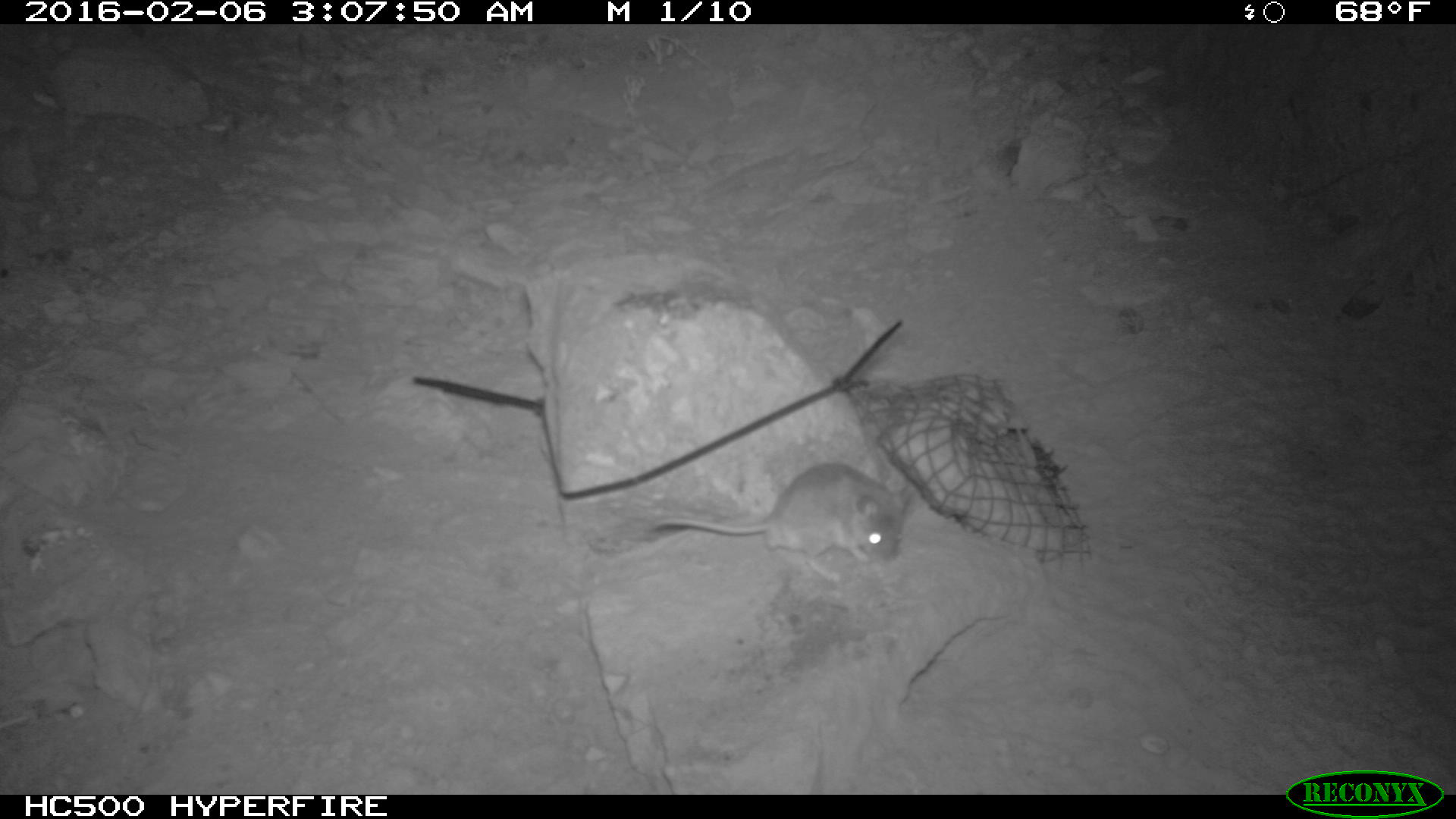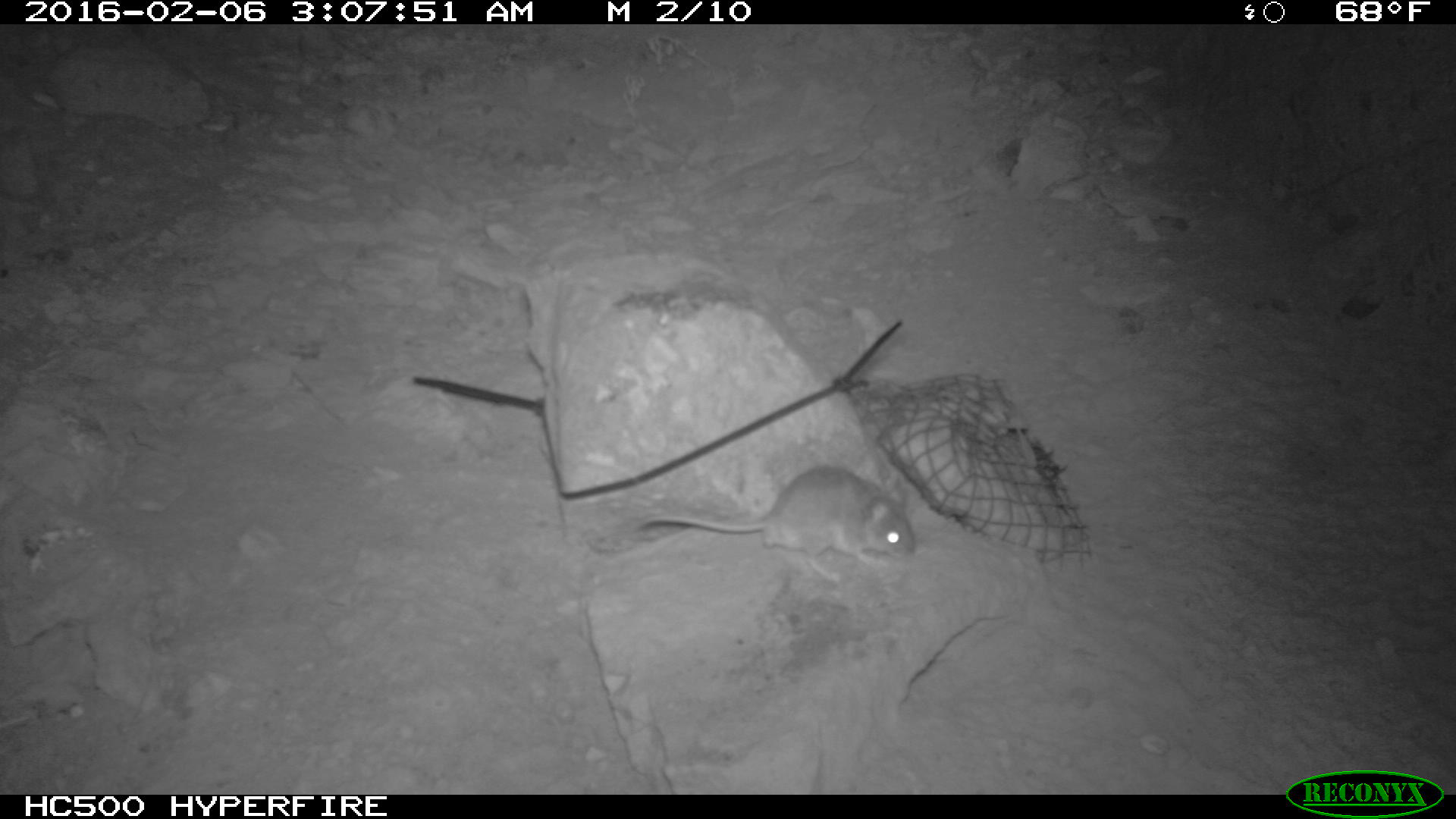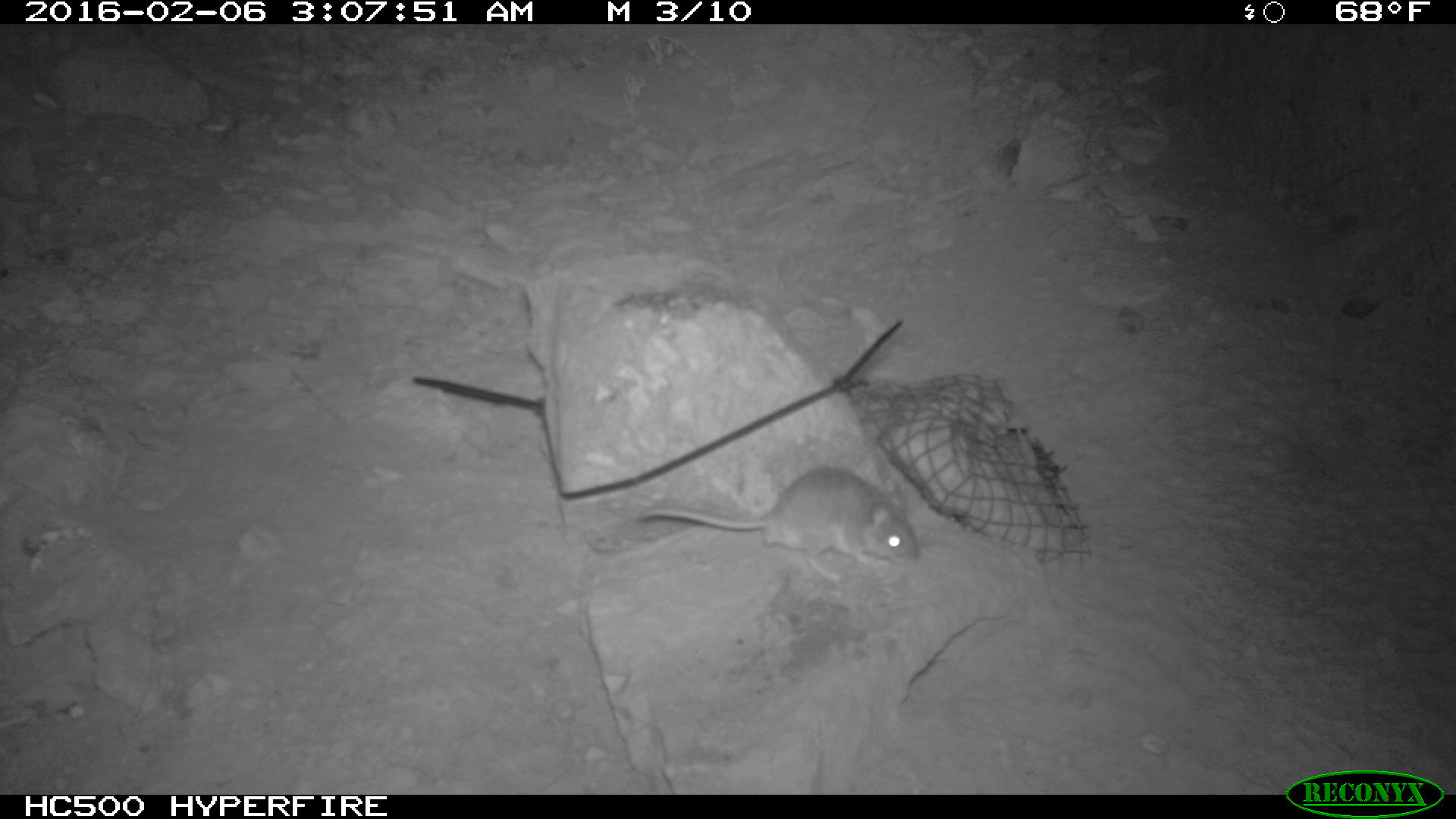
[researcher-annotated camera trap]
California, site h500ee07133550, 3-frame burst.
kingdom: Animalia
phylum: Chordata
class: Mammalia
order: Rodentia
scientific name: Rodentia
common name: rodent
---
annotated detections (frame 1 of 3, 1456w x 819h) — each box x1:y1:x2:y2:
rodent: 650:460:917:588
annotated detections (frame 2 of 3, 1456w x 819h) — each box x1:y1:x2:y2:
rodent: 626:464:915:582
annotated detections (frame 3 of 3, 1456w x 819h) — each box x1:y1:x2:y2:
rodent: 639:466:920:582